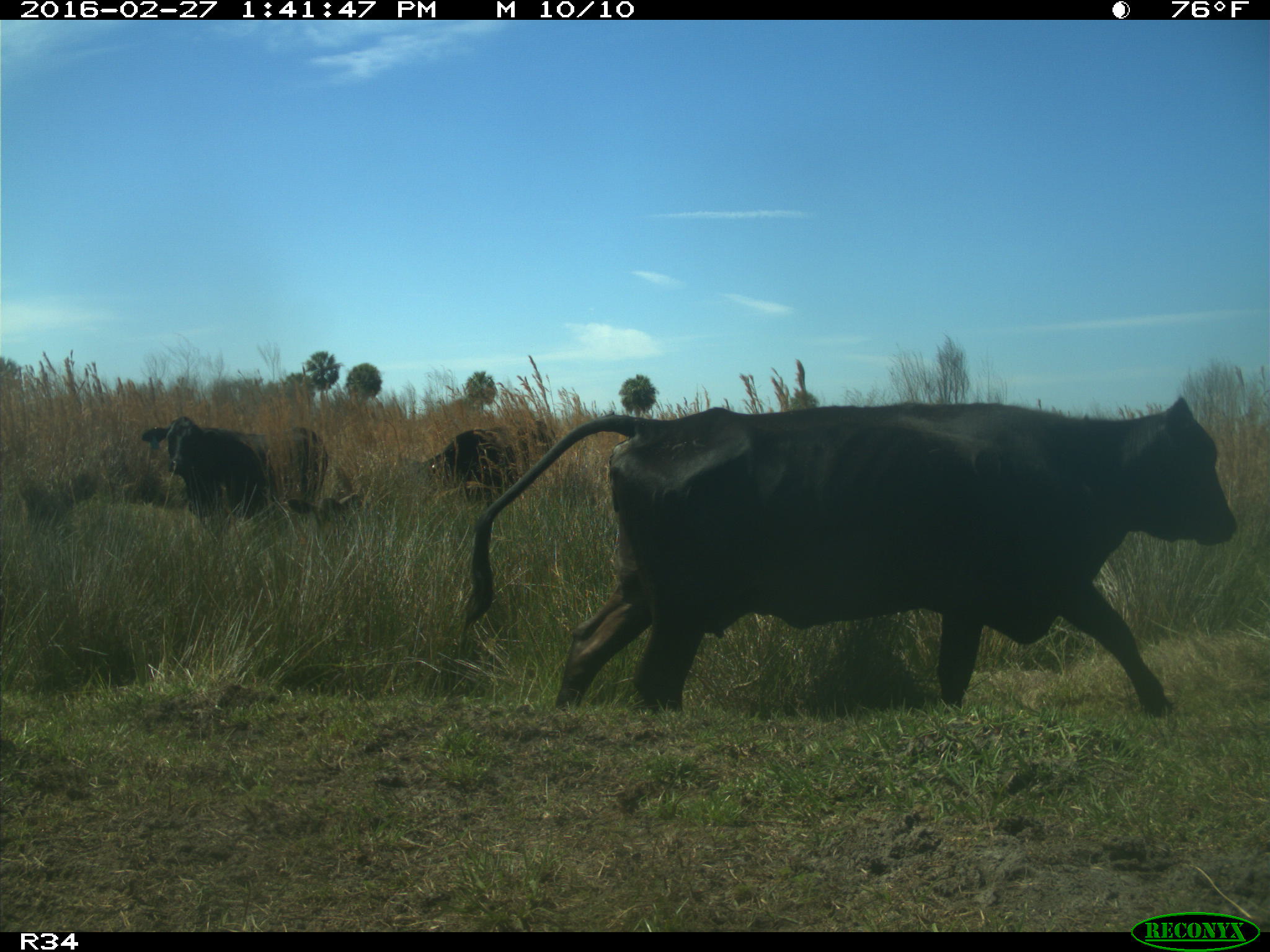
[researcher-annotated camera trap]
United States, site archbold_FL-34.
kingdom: Animalia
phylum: Chordata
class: Mammalia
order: Artiodactyla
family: Bovidae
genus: Bos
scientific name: Bos taurus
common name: domestic cow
Bos taurus (domestic cow).